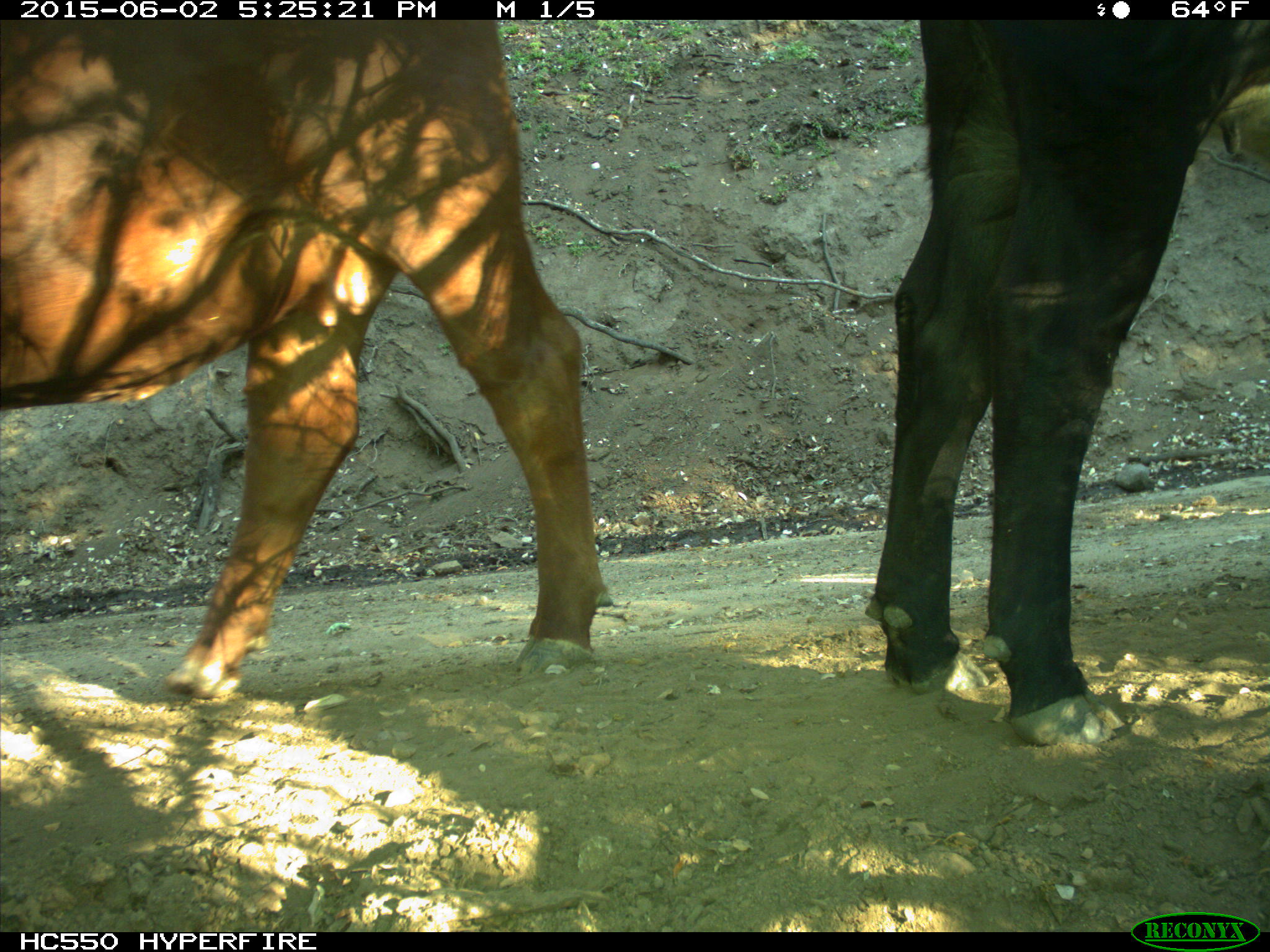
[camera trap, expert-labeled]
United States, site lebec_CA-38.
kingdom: Animalia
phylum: Chordata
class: Mammalia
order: Artiodactyla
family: Bovidae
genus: Bos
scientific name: Bos taurus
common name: domestic cow